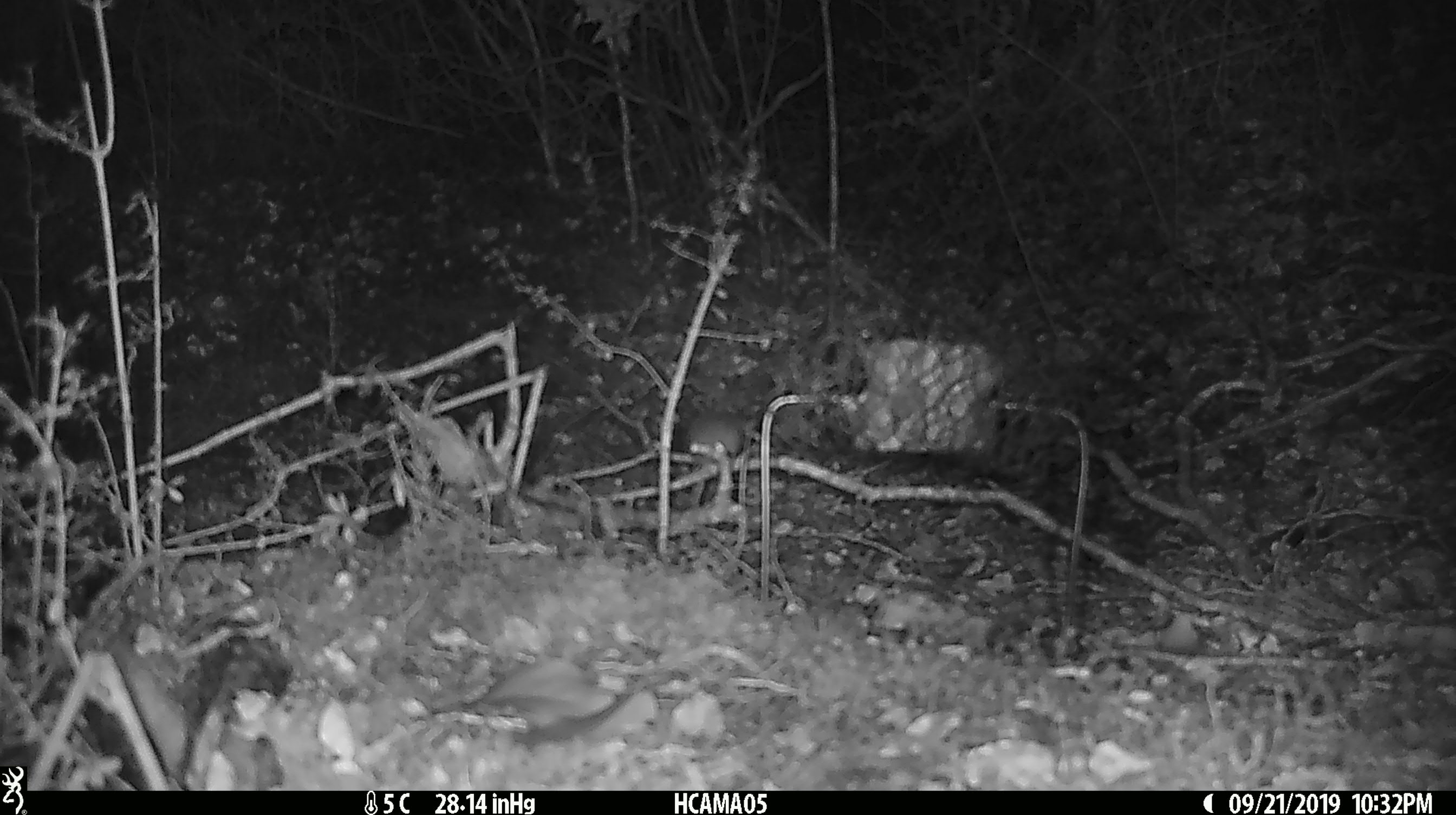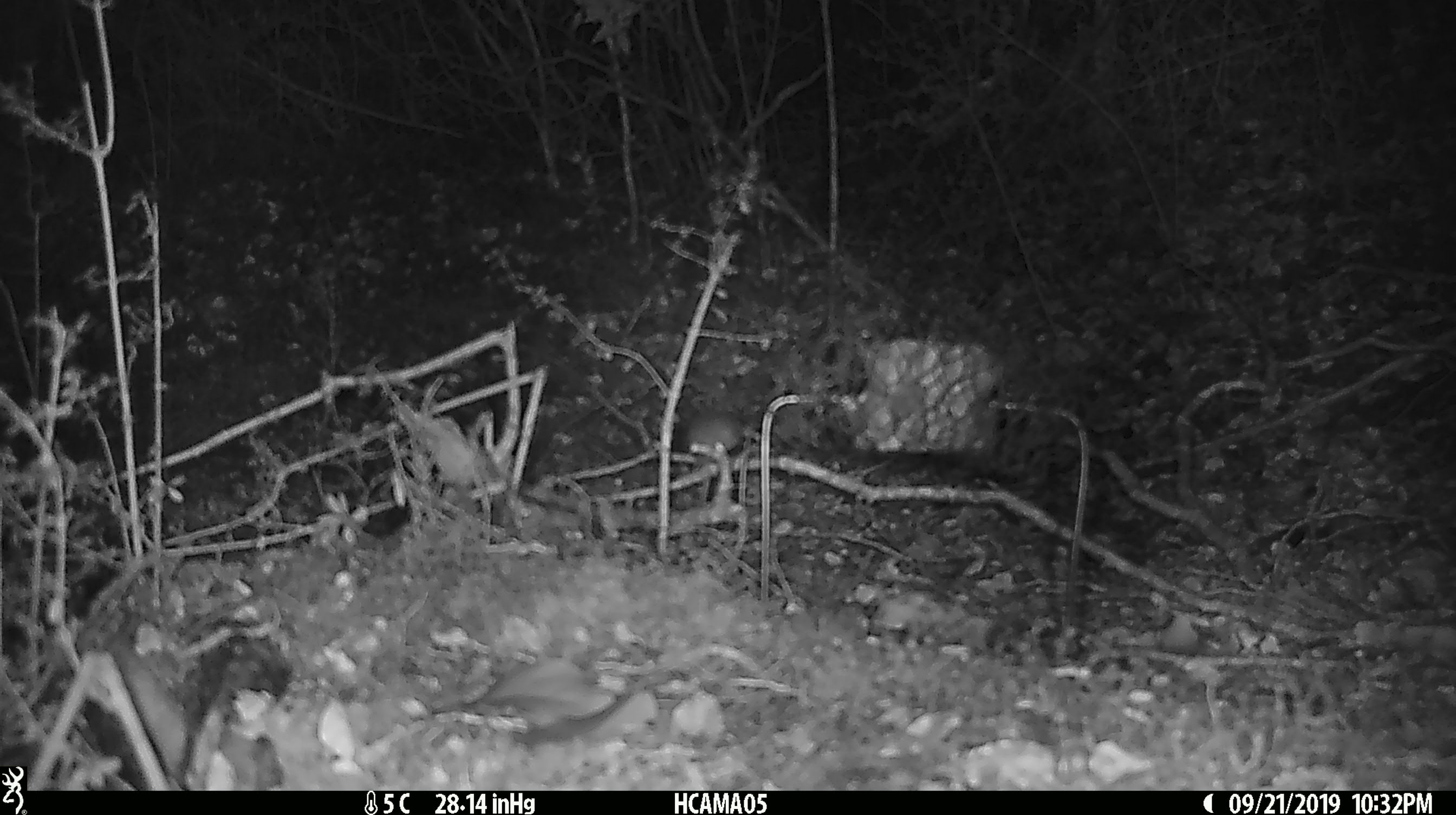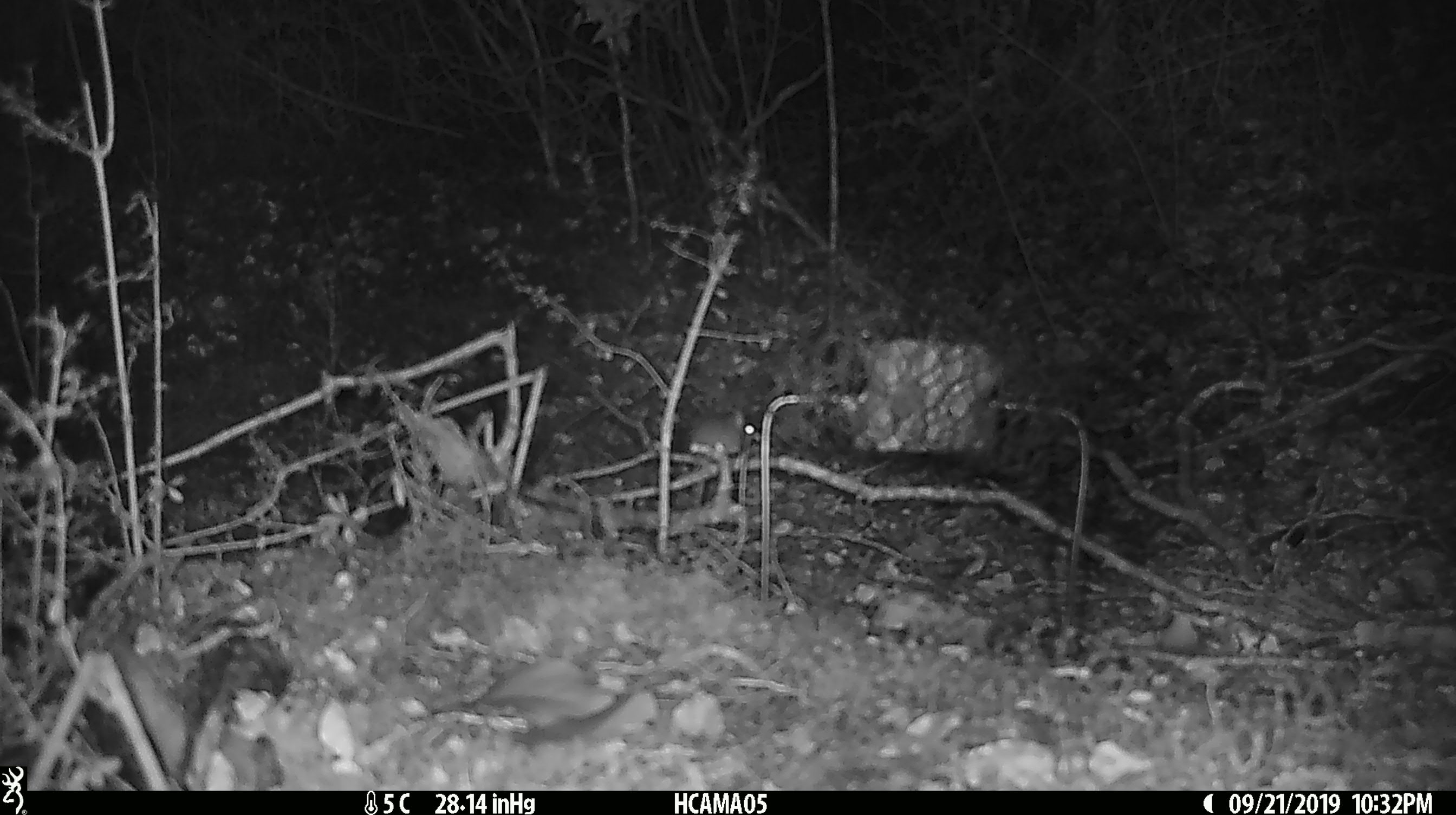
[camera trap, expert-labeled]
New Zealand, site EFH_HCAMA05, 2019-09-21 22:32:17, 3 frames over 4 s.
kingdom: Animalia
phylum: Chordata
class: Mammalia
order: Rodentia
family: Muridae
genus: Mus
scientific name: Mus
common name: mouse